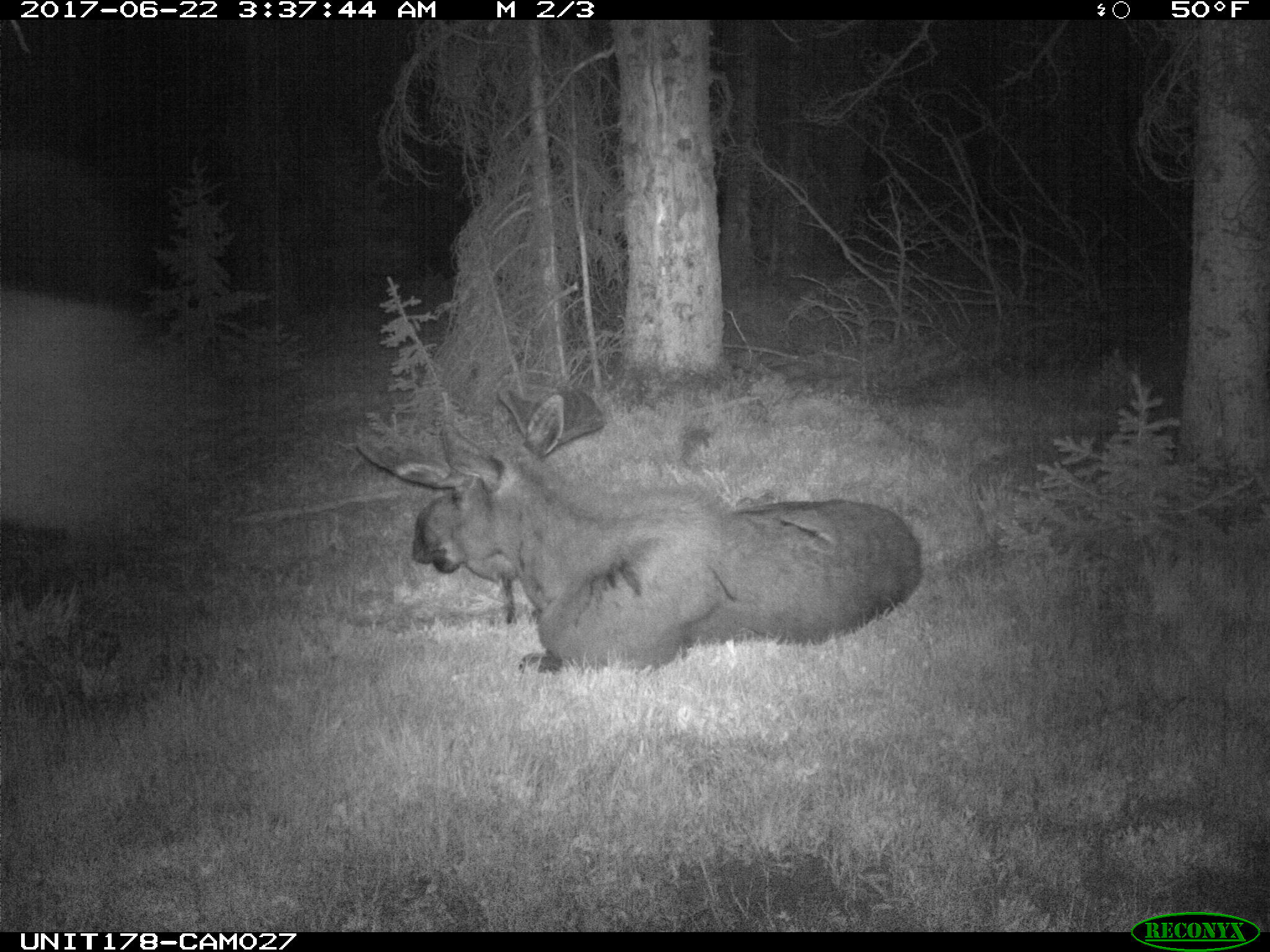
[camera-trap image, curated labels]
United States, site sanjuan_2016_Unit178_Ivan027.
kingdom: Animalia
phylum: Chordata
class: Mammalia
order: Artiodactyla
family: Cervidae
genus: Alces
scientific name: Alces alces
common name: moose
Alces alces (moose).